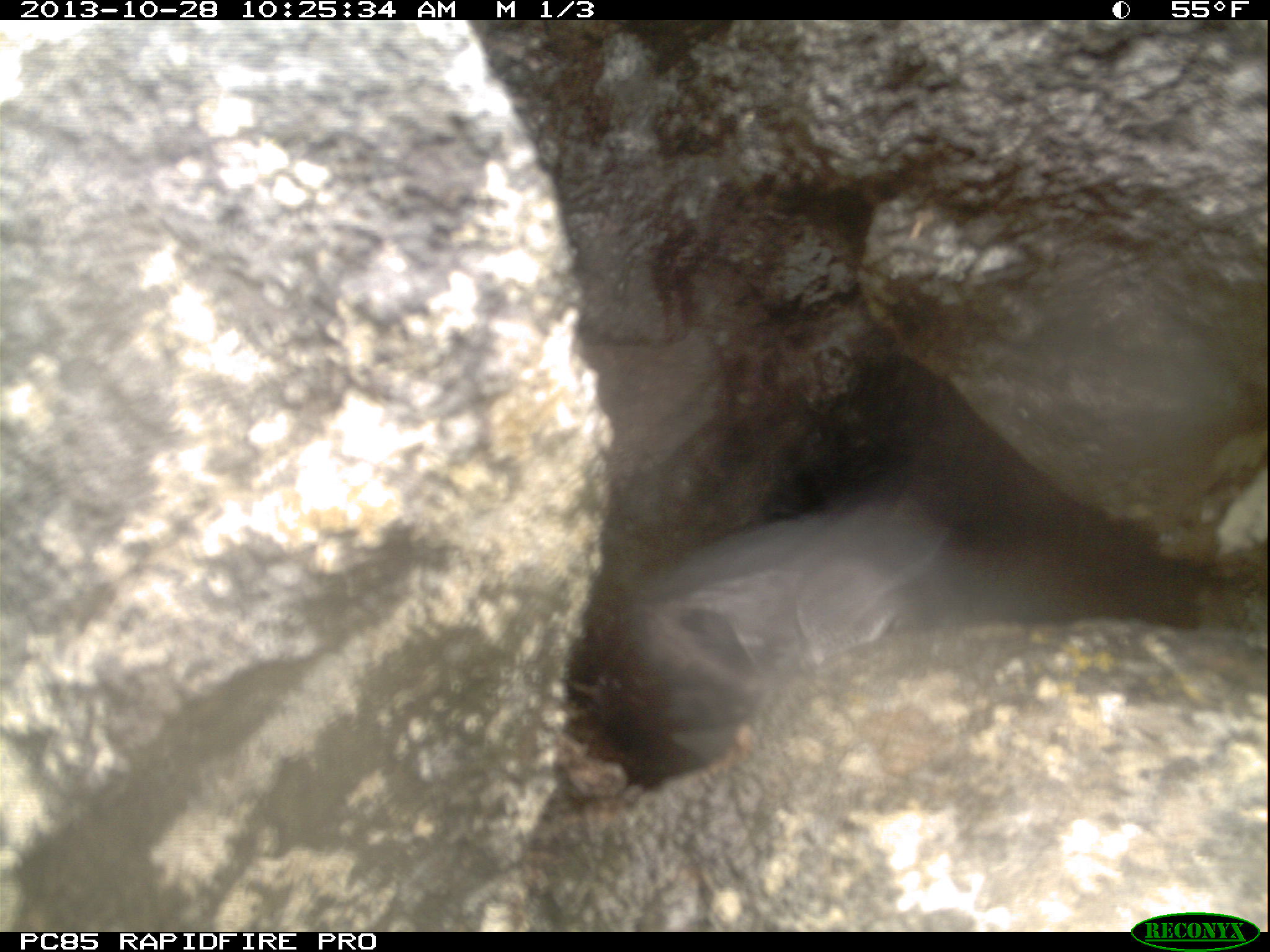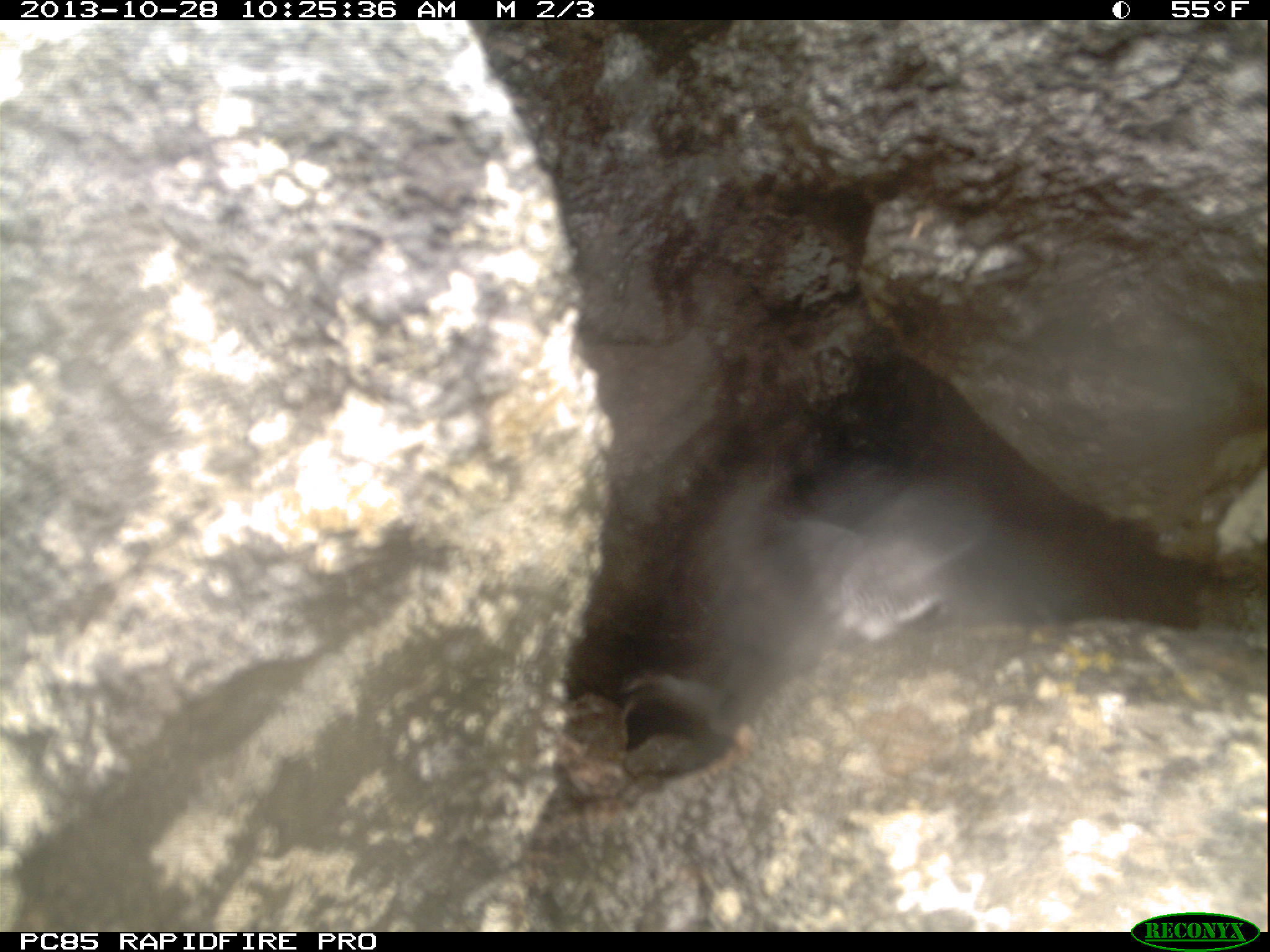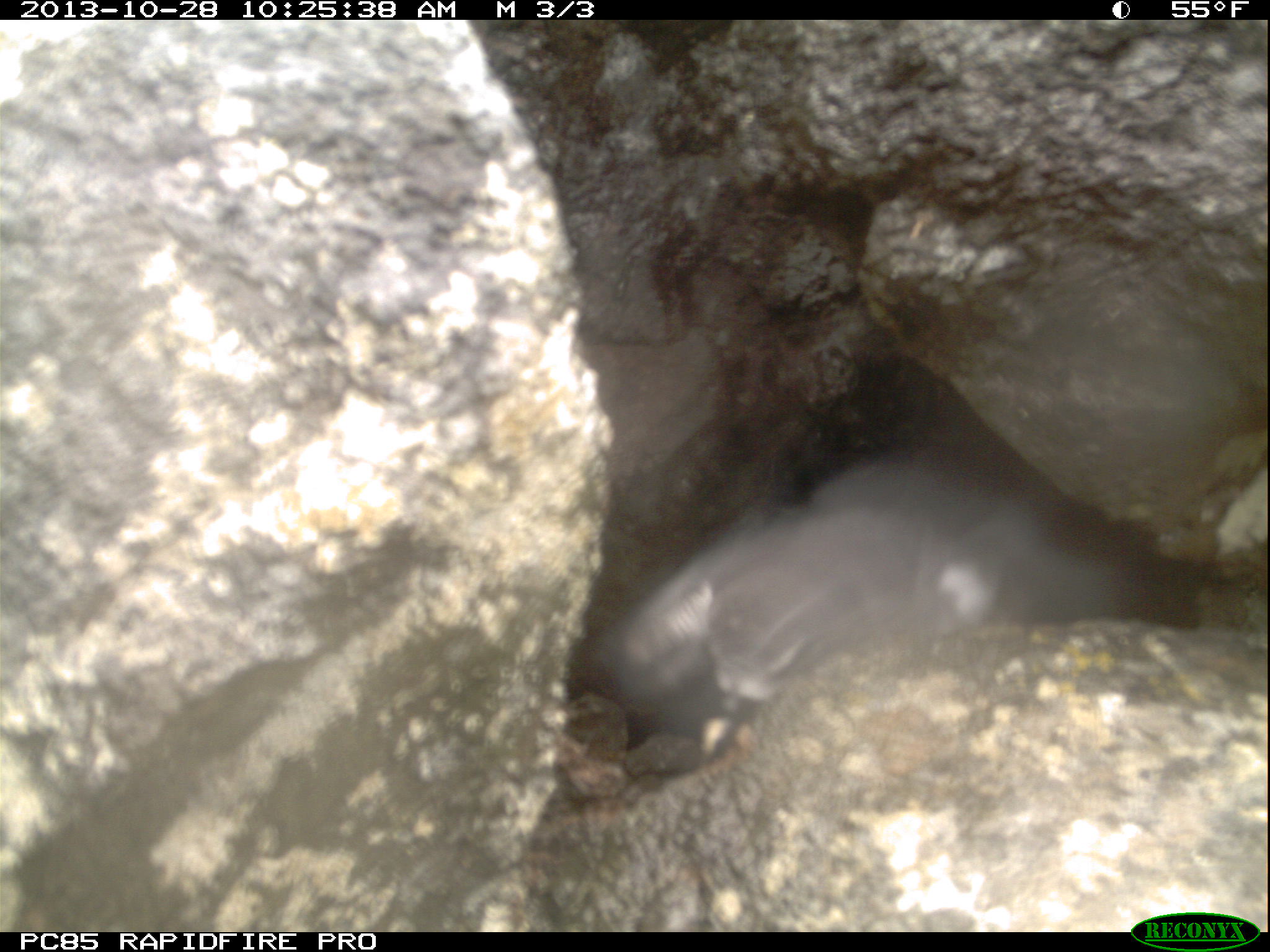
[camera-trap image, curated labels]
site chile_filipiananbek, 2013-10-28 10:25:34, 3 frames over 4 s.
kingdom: Animalia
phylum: Chordata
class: Aves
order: Procellariiformes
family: Procellariidae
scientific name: Procellariidae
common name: petrel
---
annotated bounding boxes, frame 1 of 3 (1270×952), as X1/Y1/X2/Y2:
petrel: 603/511/968/777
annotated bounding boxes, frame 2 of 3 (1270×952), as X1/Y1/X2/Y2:
petrel: 670/514/994/734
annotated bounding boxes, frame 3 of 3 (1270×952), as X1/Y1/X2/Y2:
petrel: 609/495/1037/748